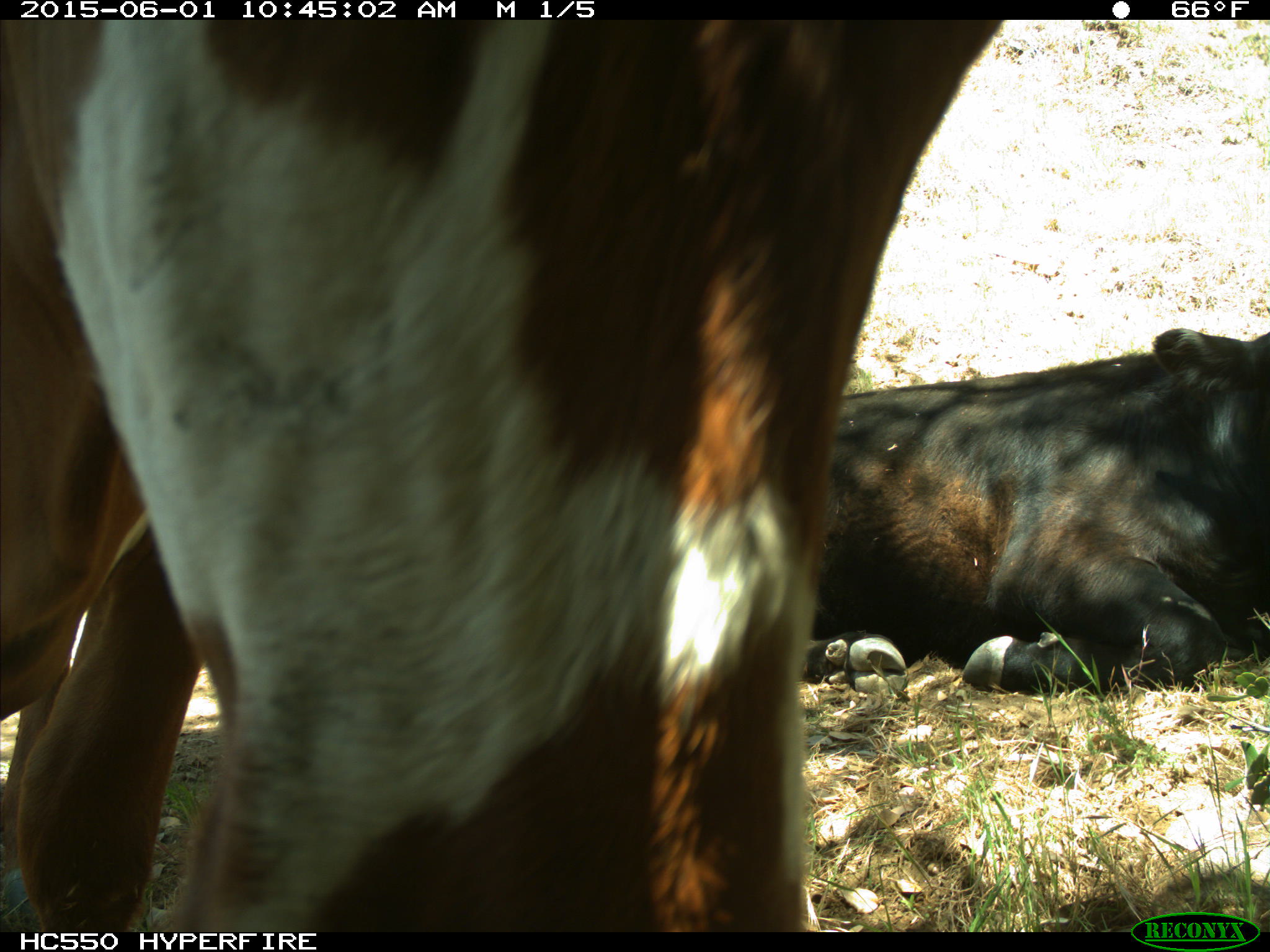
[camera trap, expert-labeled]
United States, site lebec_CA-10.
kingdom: Animalia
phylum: Chordata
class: Mammalia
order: Artiodactyla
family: Bovidae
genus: Bos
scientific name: Bos taurus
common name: domestic cow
Bos taurus (domestic cow).